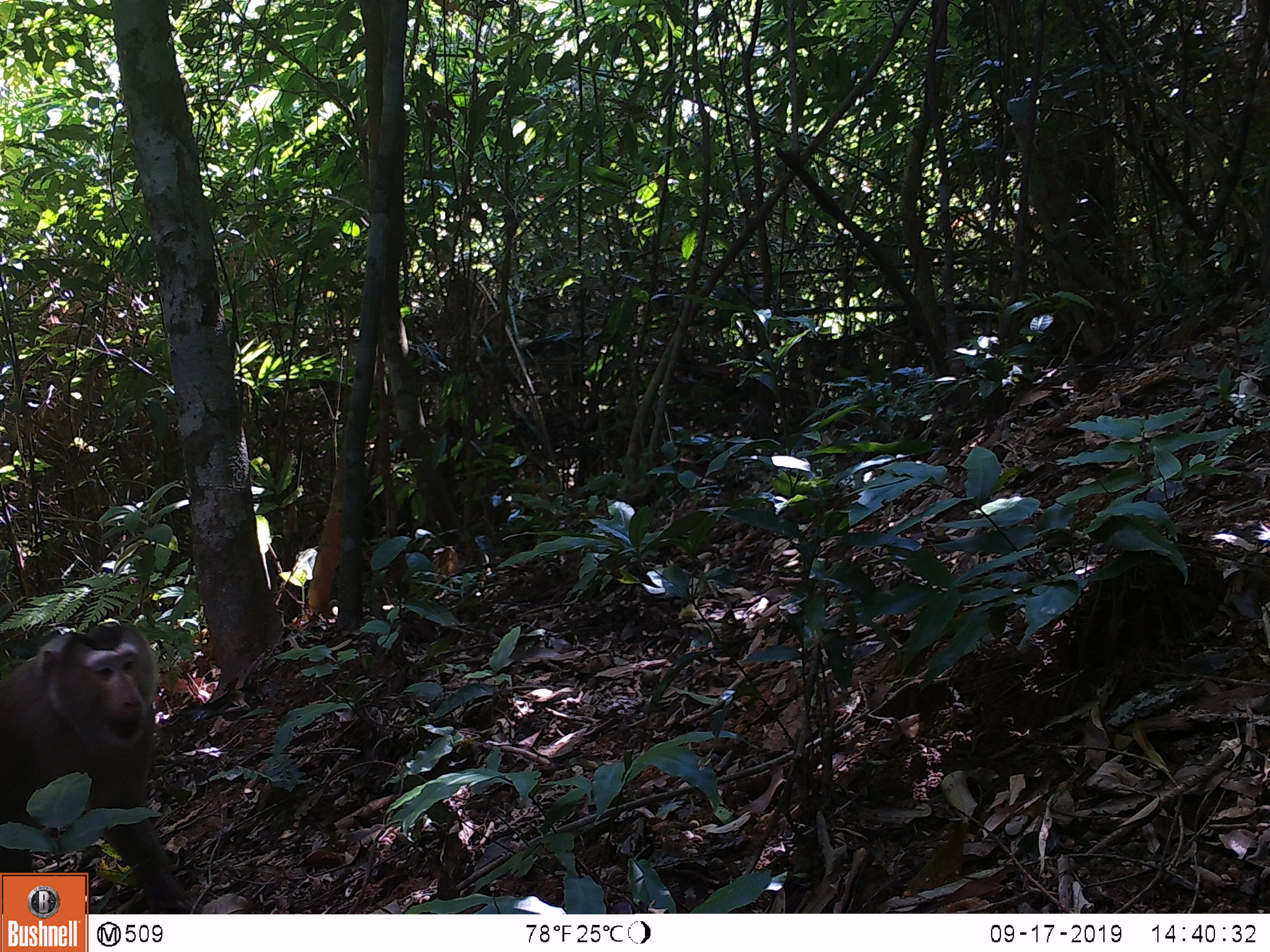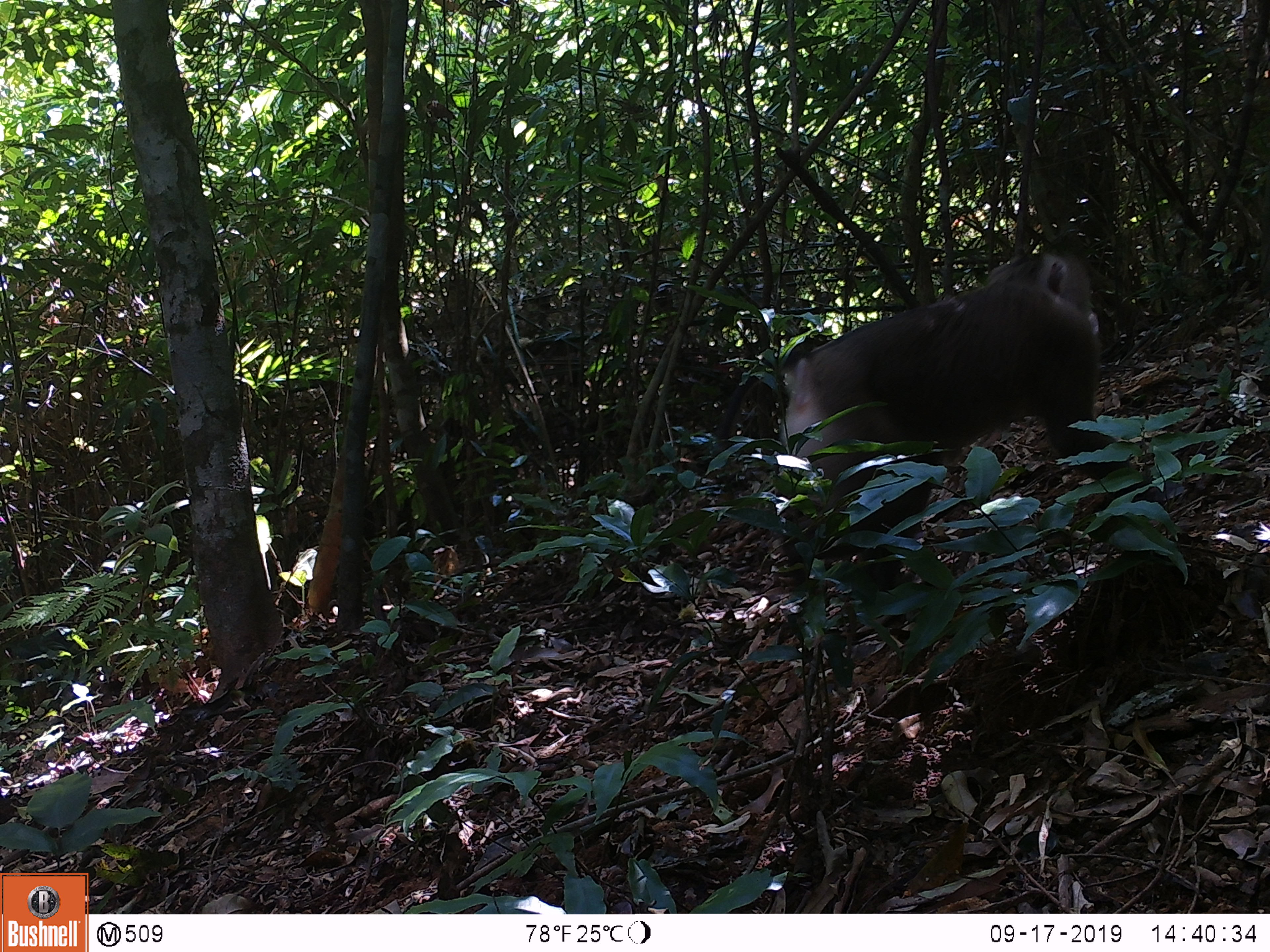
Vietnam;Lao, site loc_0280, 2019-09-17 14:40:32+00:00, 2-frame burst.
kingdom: Animalia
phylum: Chordata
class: Mammalia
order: Primates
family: Cercopithecidae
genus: Macaca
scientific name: Macaca nemestrina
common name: pig-tailed macaque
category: pig tailed macaque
Pig tailed macaque (pig-tailed macaque) (Macaca nemestrina). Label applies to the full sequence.